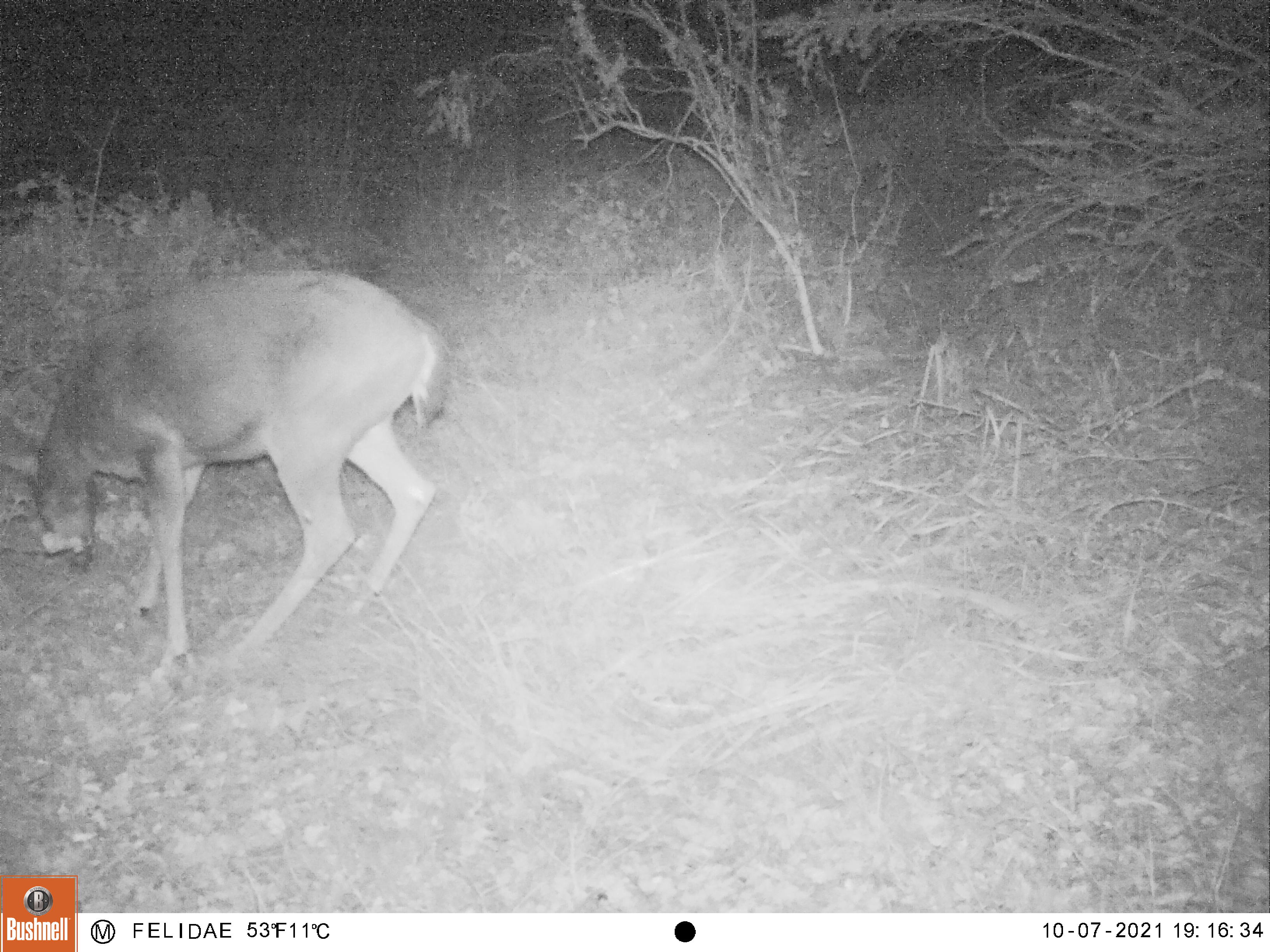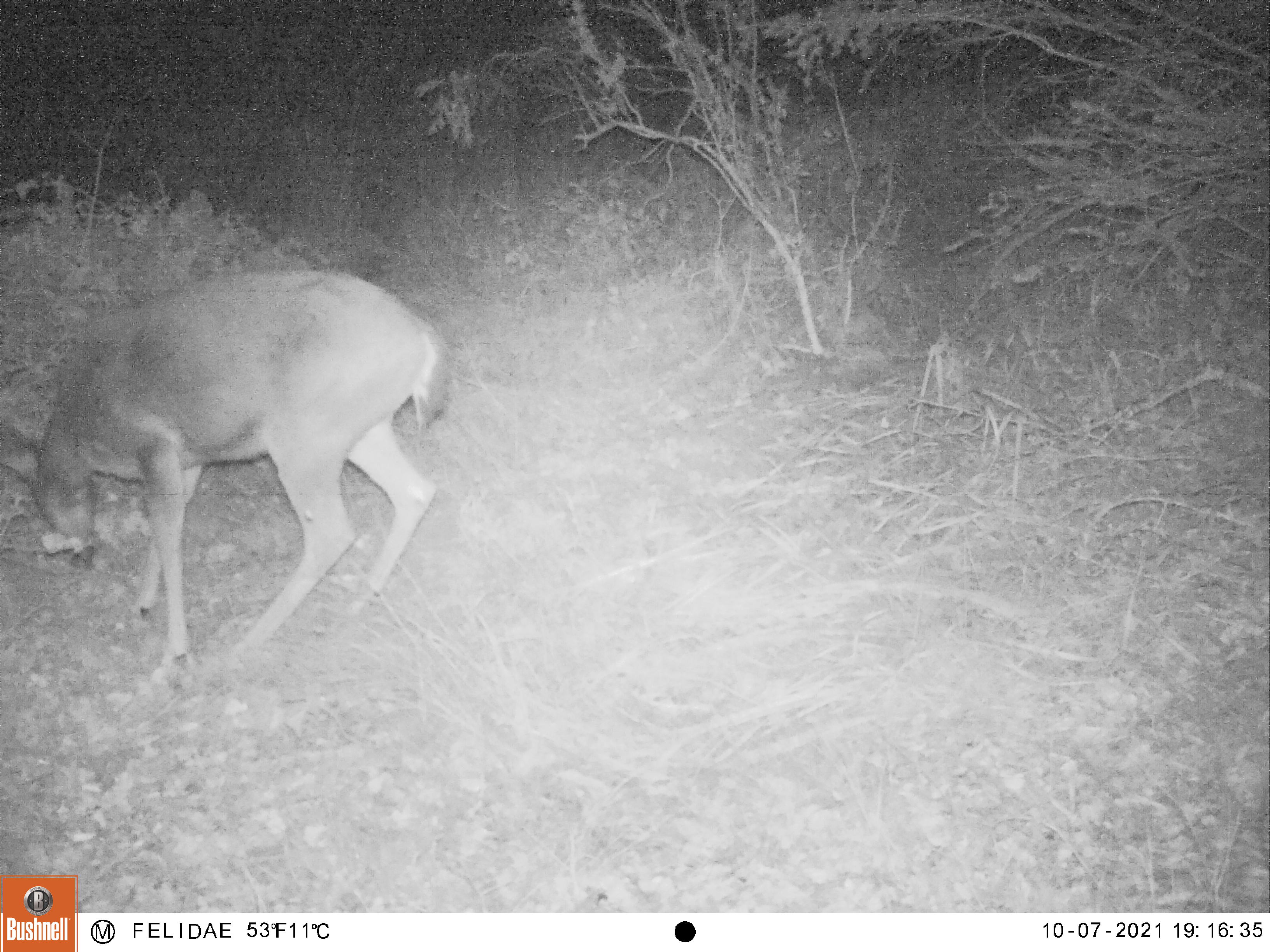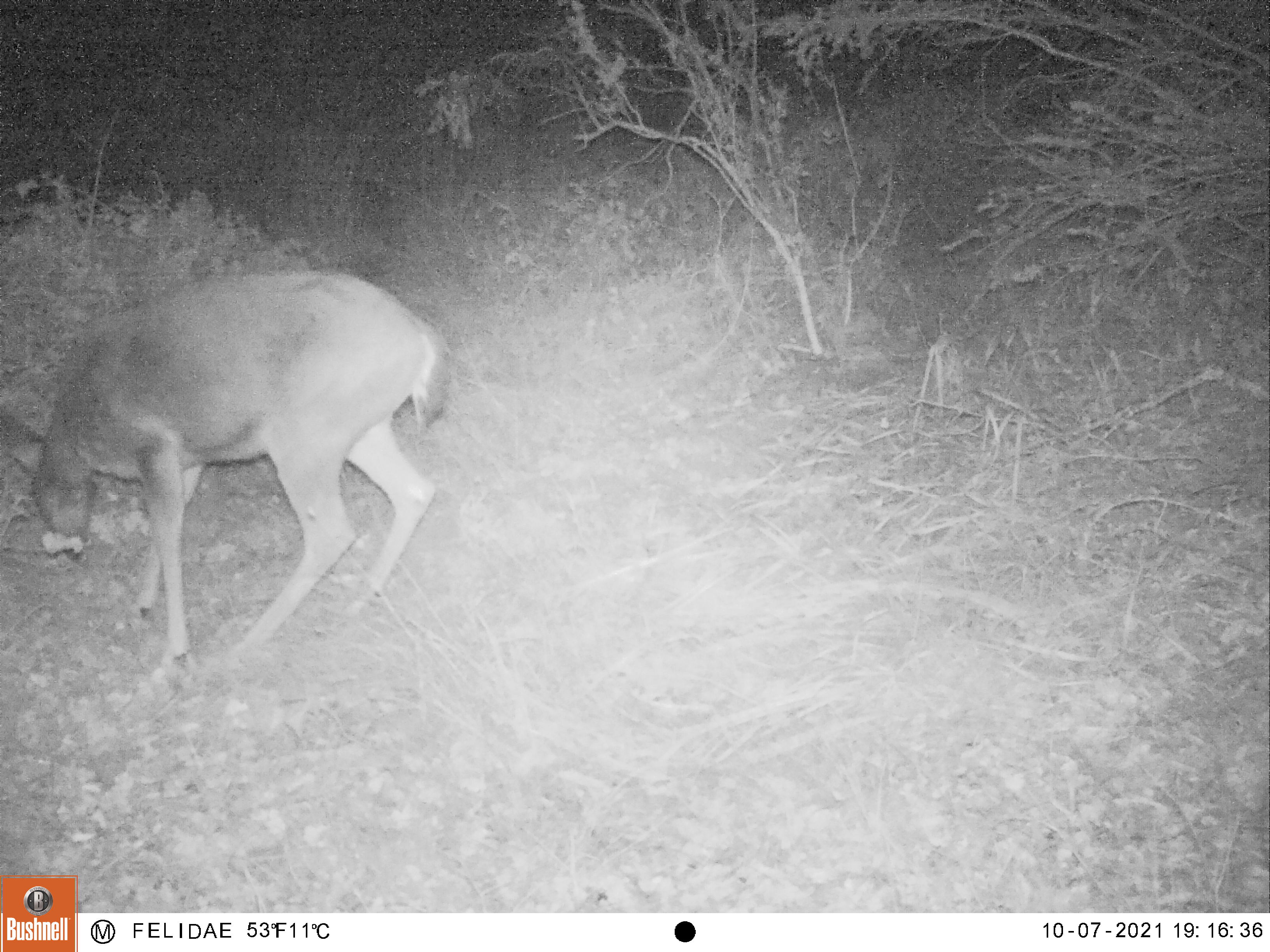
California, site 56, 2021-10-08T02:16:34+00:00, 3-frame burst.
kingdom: Animalia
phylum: Chordata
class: Mammalia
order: Artiodactyla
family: Cervidae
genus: Odocoileus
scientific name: Odocoileus hemionus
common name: mule deer